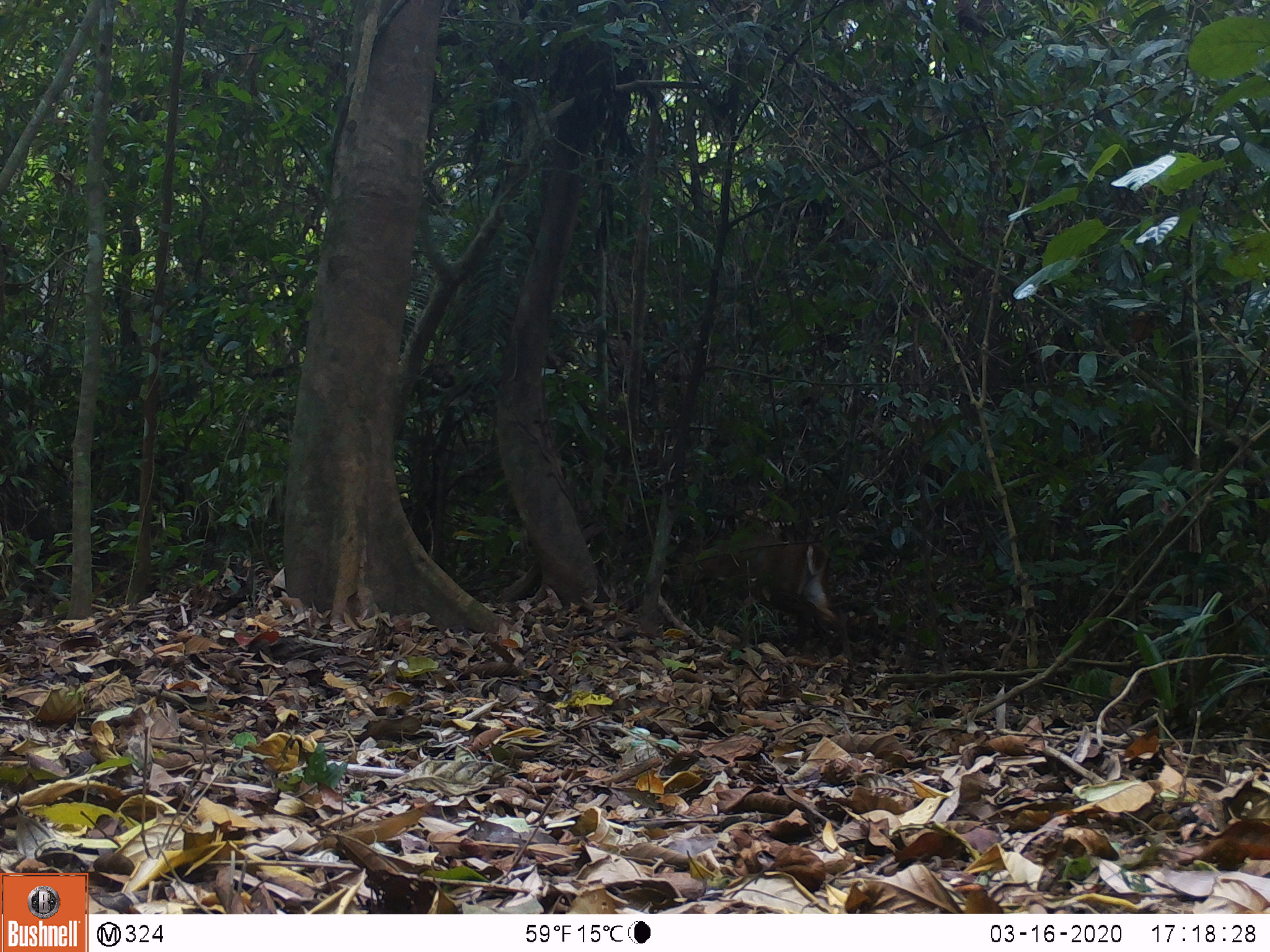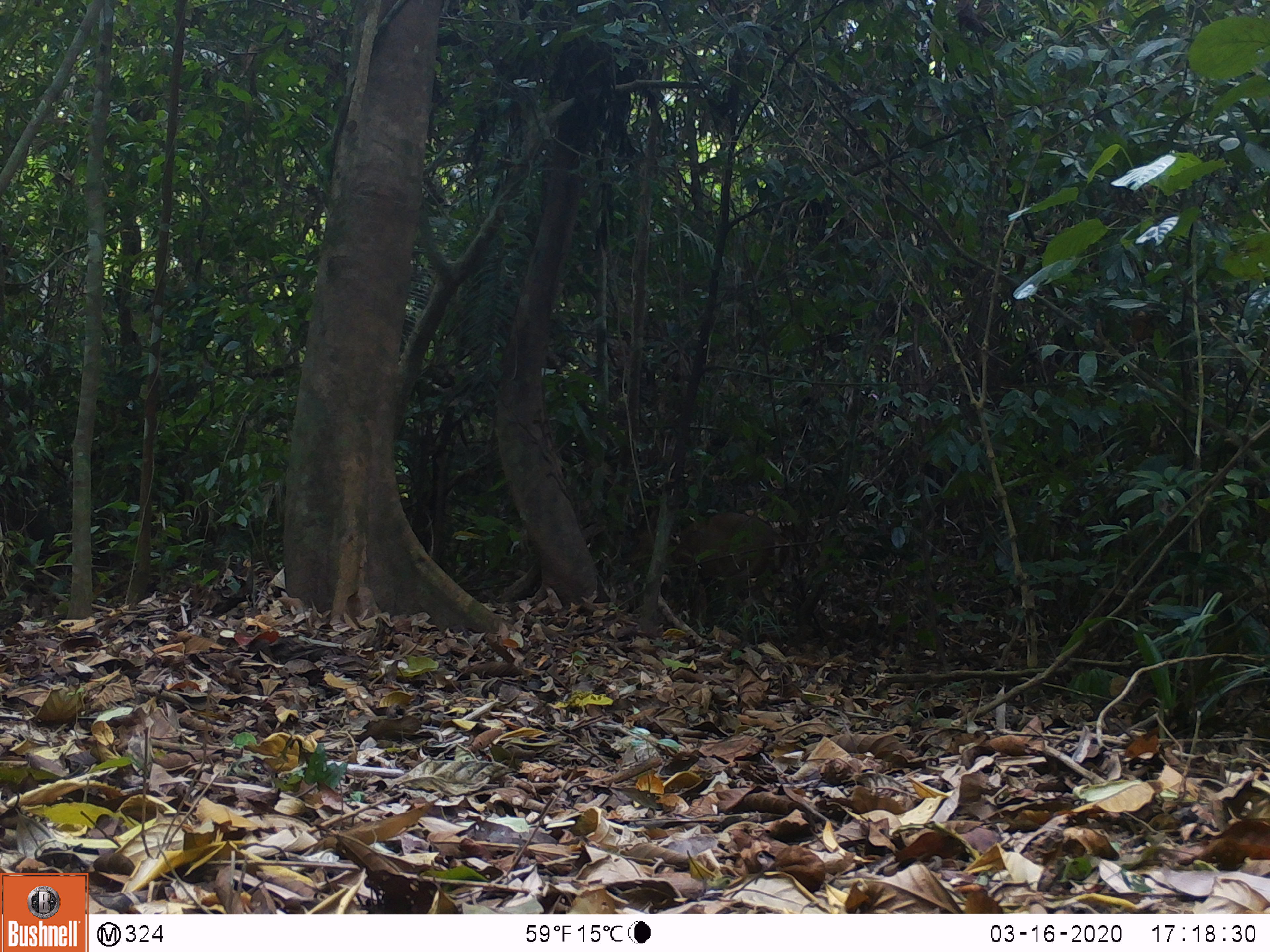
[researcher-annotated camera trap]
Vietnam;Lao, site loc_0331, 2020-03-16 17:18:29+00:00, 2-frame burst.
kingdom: Animalia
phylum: Chordata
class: Mammalia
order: Artiodactyla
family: Cervidae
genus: Muntiacus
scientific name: Muntiacus vuquangensis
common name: large-antlered muntjac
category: large antlered muntjac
Large antlered muntjac (large-antlered muntjac) (Muntiacus vuquangensis). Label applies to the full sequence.